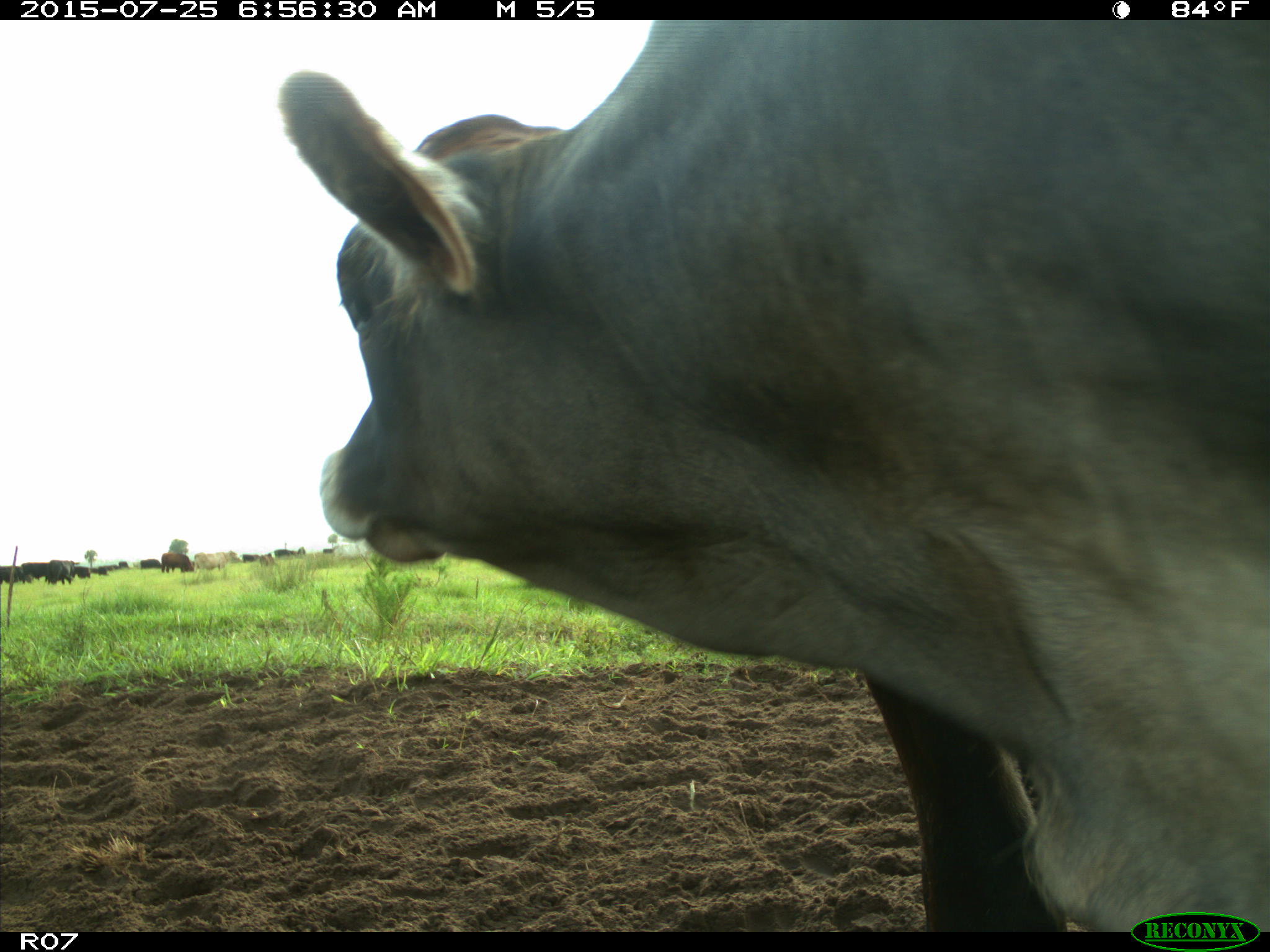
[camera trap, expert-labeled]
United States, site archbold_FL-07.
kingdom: Animalia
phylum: Chordata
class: Mammalia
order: Artiodactyla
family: Bovidae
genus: Bos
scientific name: Bos taurus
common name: domestic cow